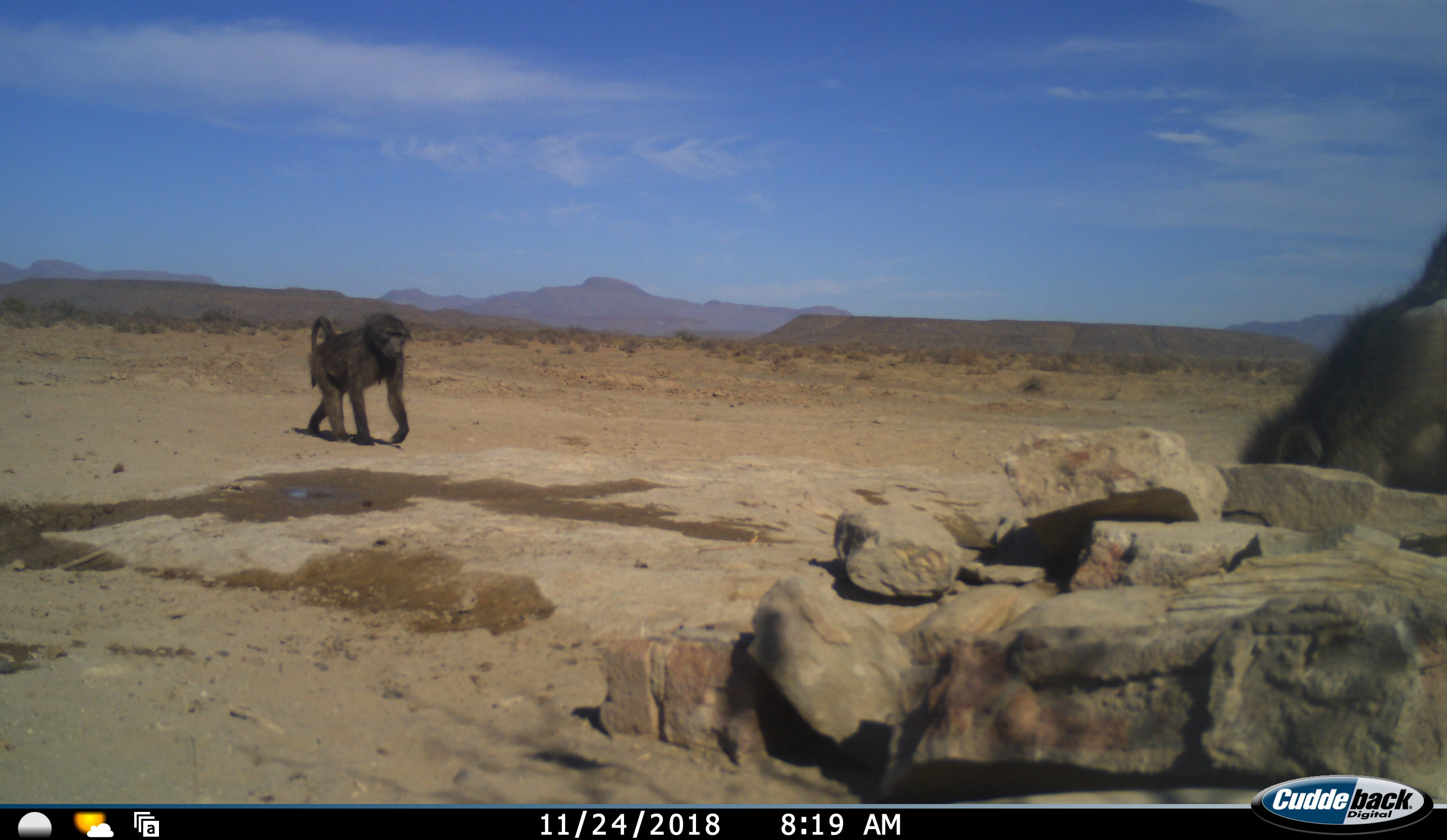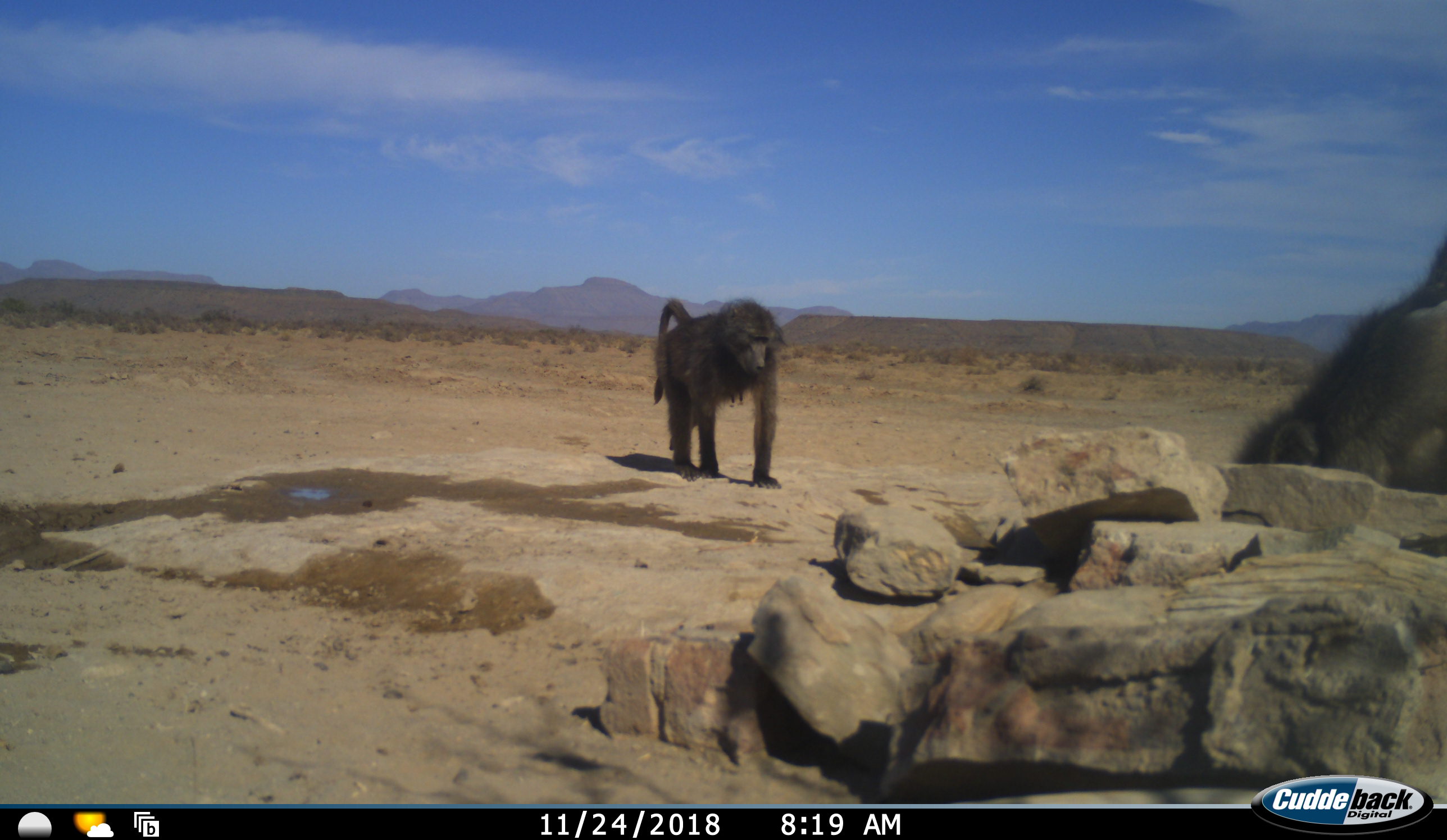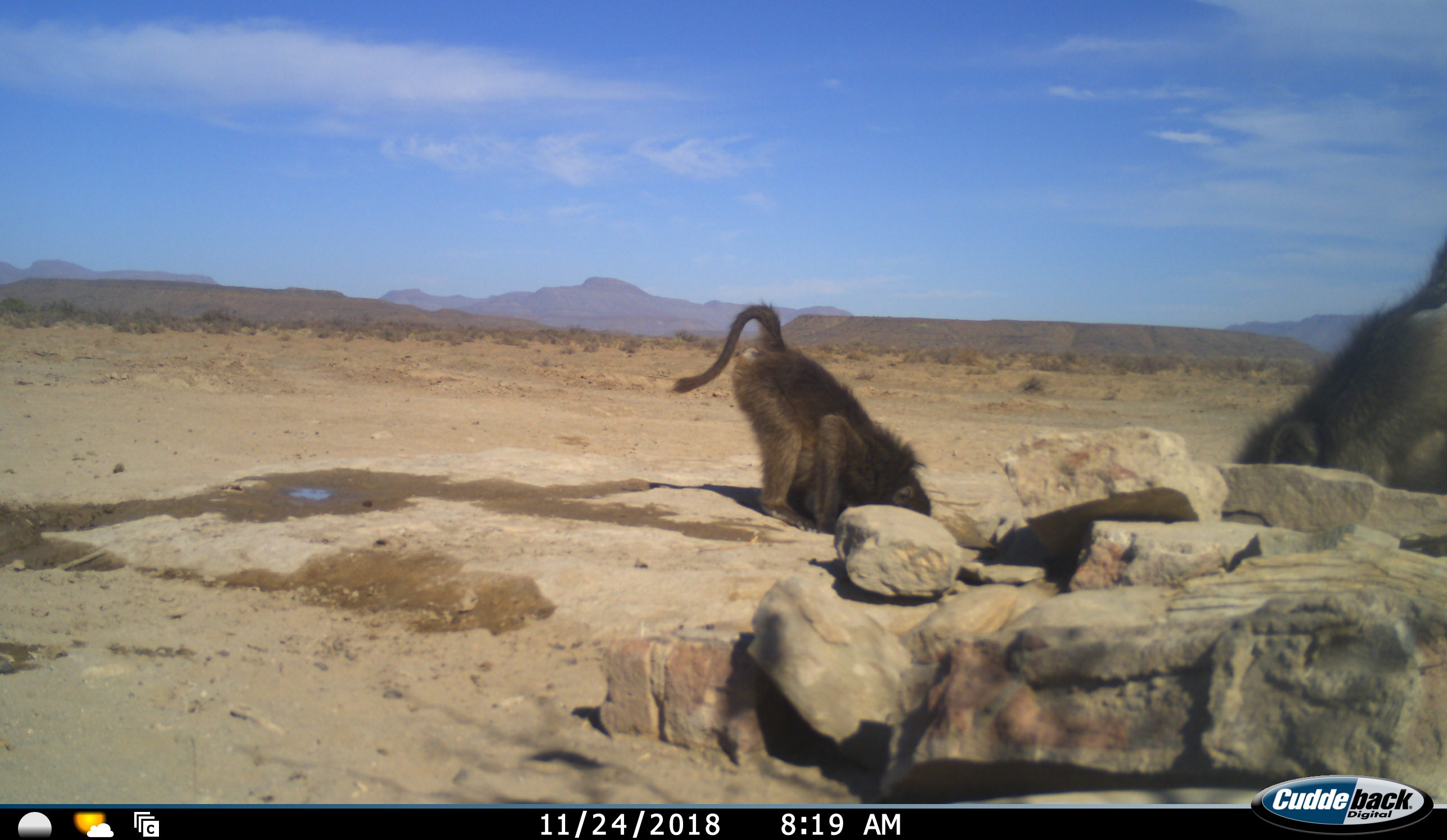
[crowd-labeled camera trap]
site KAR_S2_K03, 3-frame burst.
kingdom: Animalia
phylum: Chordata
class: Mammalia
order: Primates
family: Cercopithecidae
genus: Papio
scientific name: Papio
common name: baboon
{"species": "baboon (Papio)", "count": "2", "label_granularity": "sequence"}